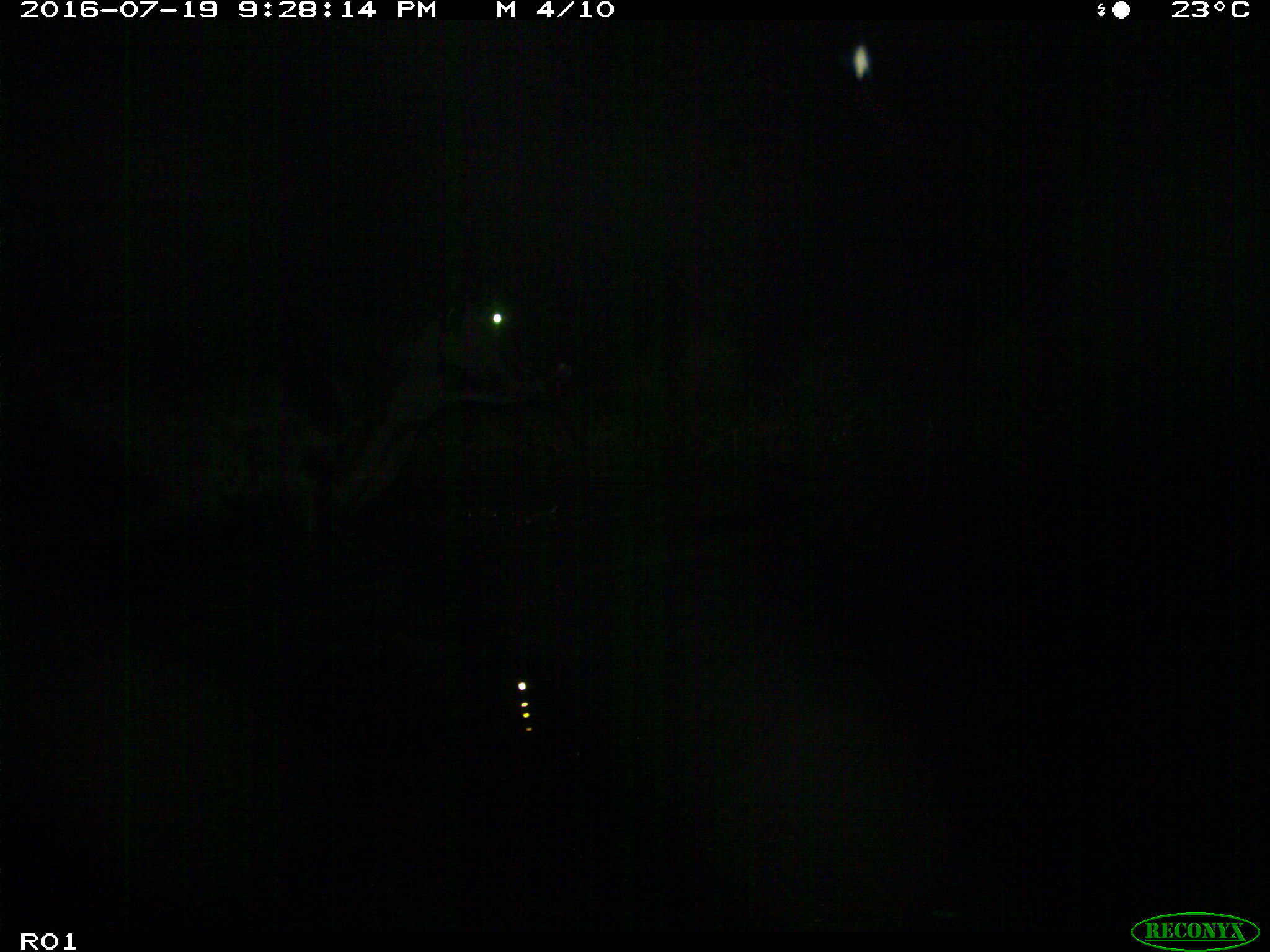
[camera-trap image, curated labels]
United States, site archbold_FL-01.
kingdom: Animalia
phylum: Chordata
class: Mammalia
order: Artiodactyla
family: Bovidae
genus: Bos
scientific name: Bos taurus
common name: domestic cow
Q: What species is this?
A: Bos taurus (domestic cow).